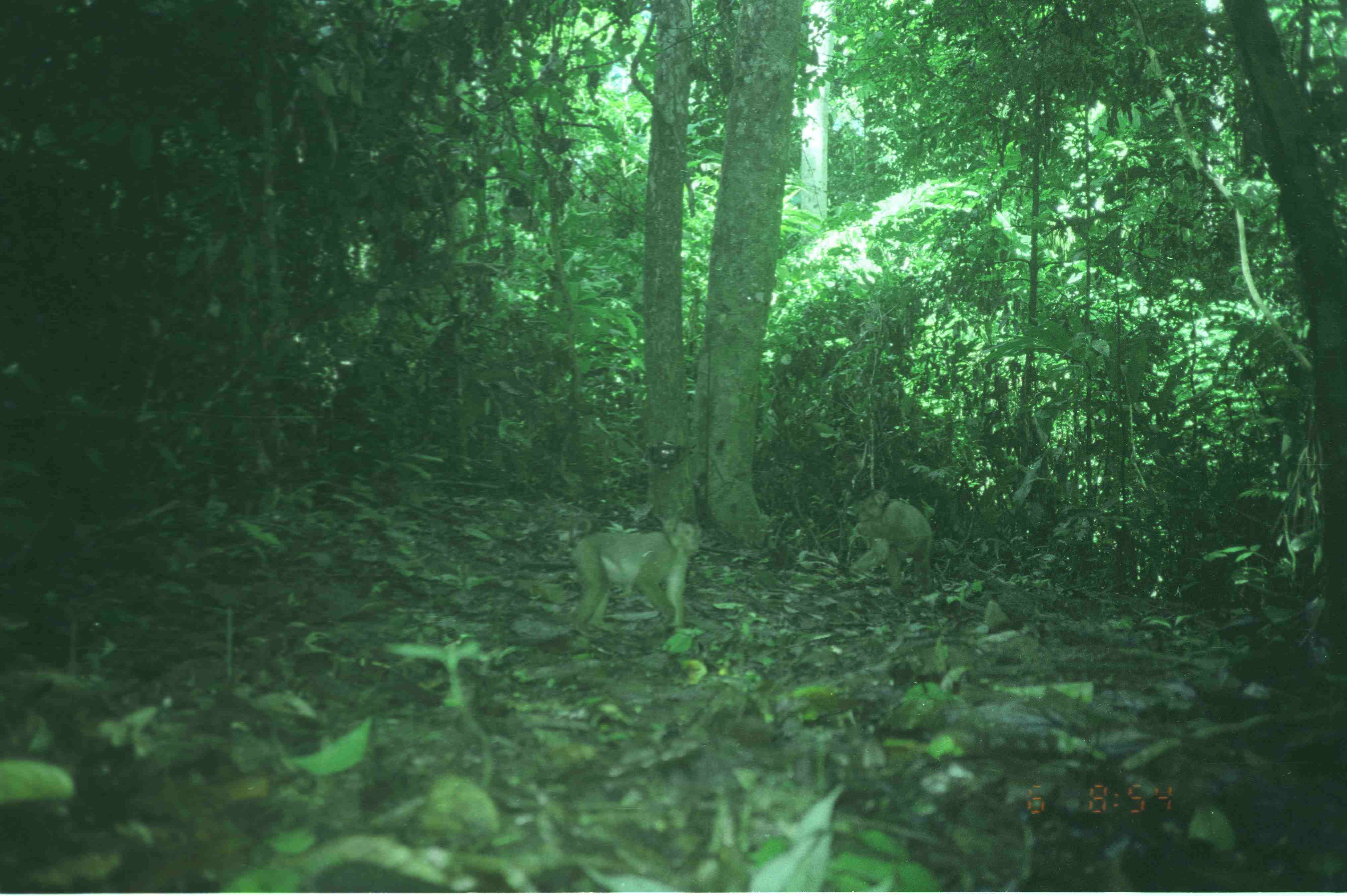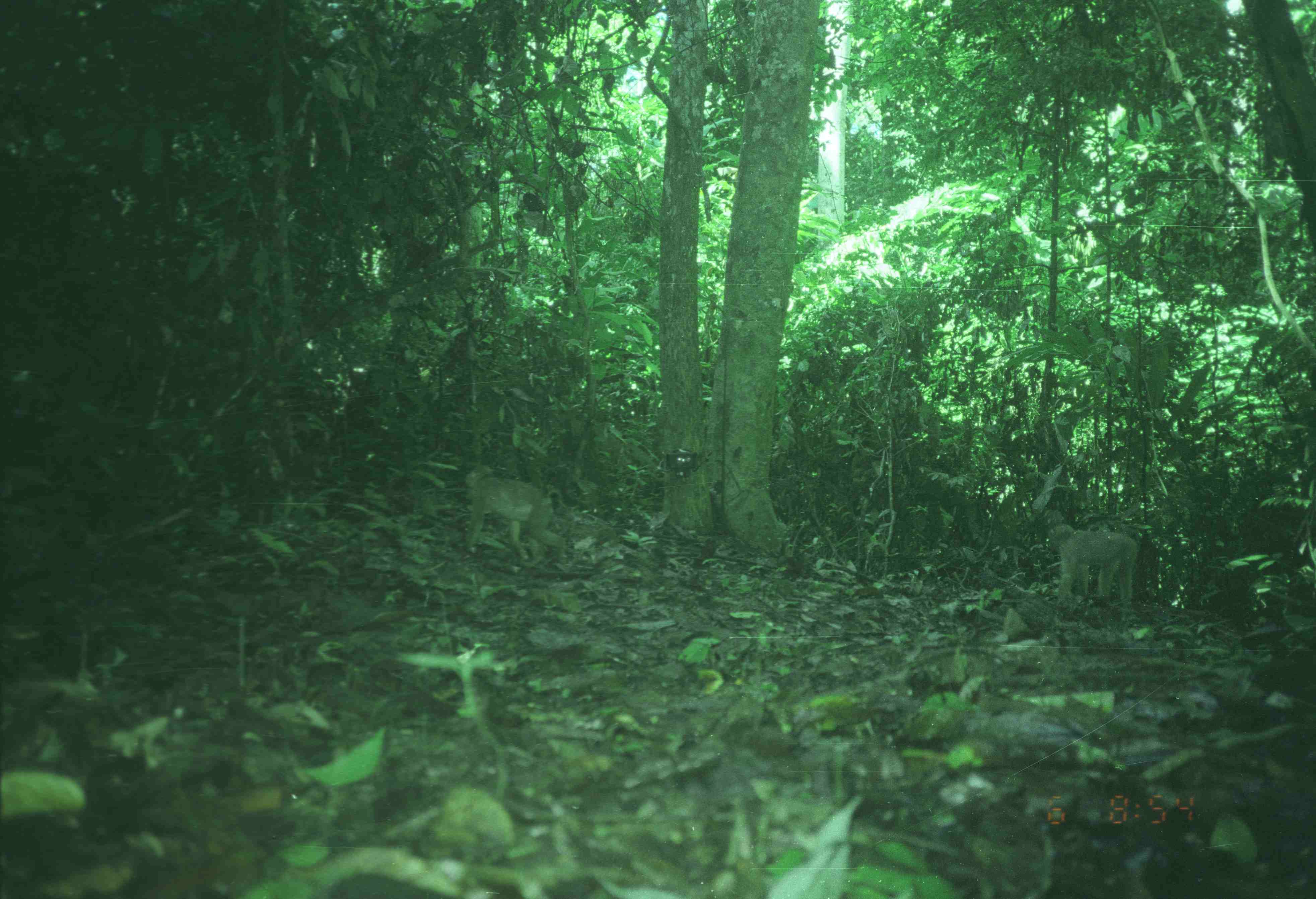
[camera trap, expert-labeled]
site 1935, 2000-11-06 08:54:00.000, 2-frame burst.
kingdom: Animalia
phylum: Chordata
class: Mammalia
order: Primates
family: Cercopithecidae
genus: Macaca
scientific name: Macaca nemestrina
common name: southern pig-tailed macaque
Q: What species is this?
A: Macaca nemestrina (southern pig-tailed macaque).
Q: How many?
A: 3.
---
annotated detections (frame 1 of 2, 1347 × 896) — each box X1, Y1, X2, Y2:
macaca nemestrina: 564, 516, 704, 637; 853, 489, 934, 597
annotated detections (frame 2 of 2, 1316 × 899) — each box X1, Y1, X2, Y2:
macaca nemestrina: 464, 463, 565, 560; 1045, 523, 1139, 599